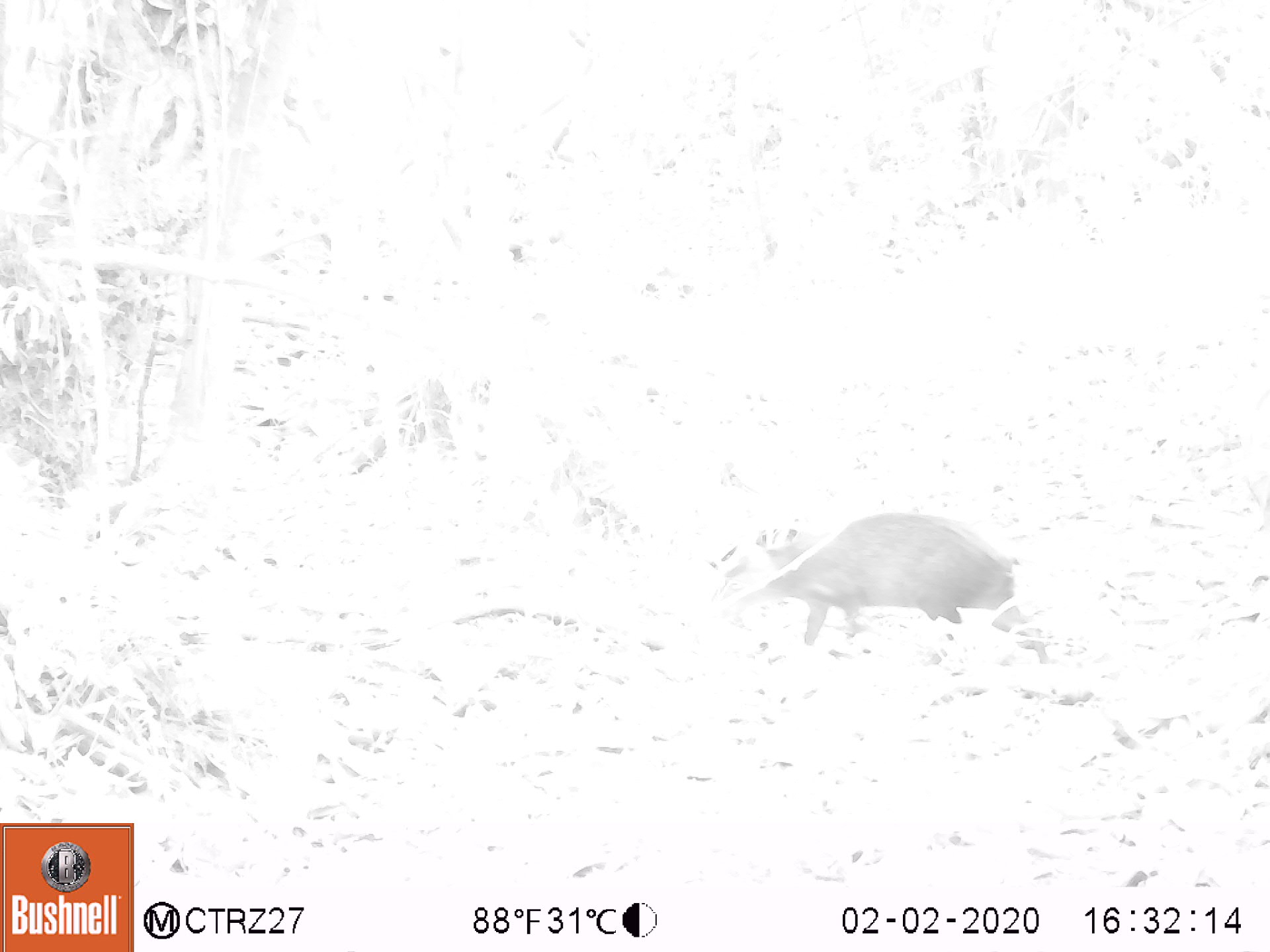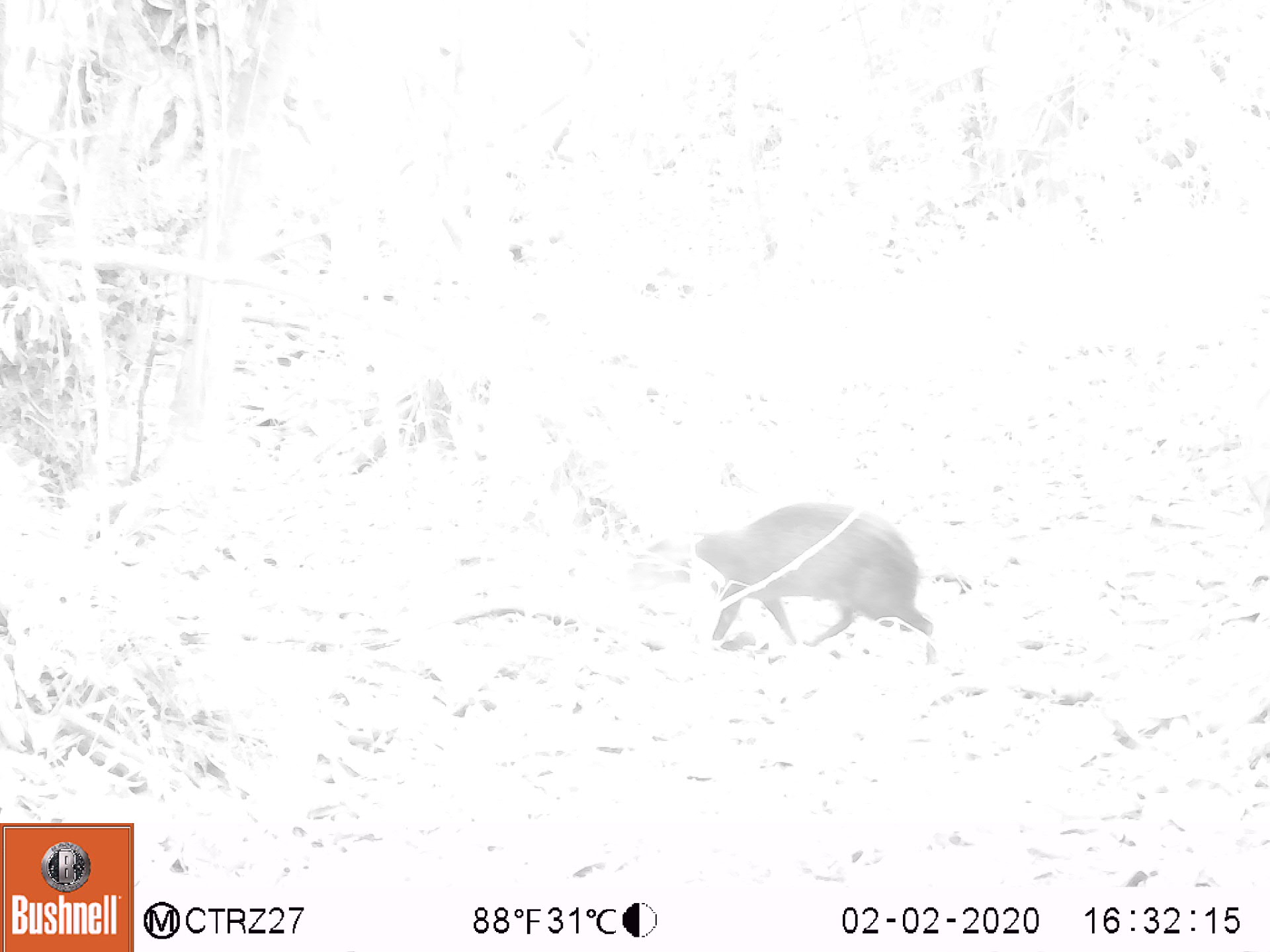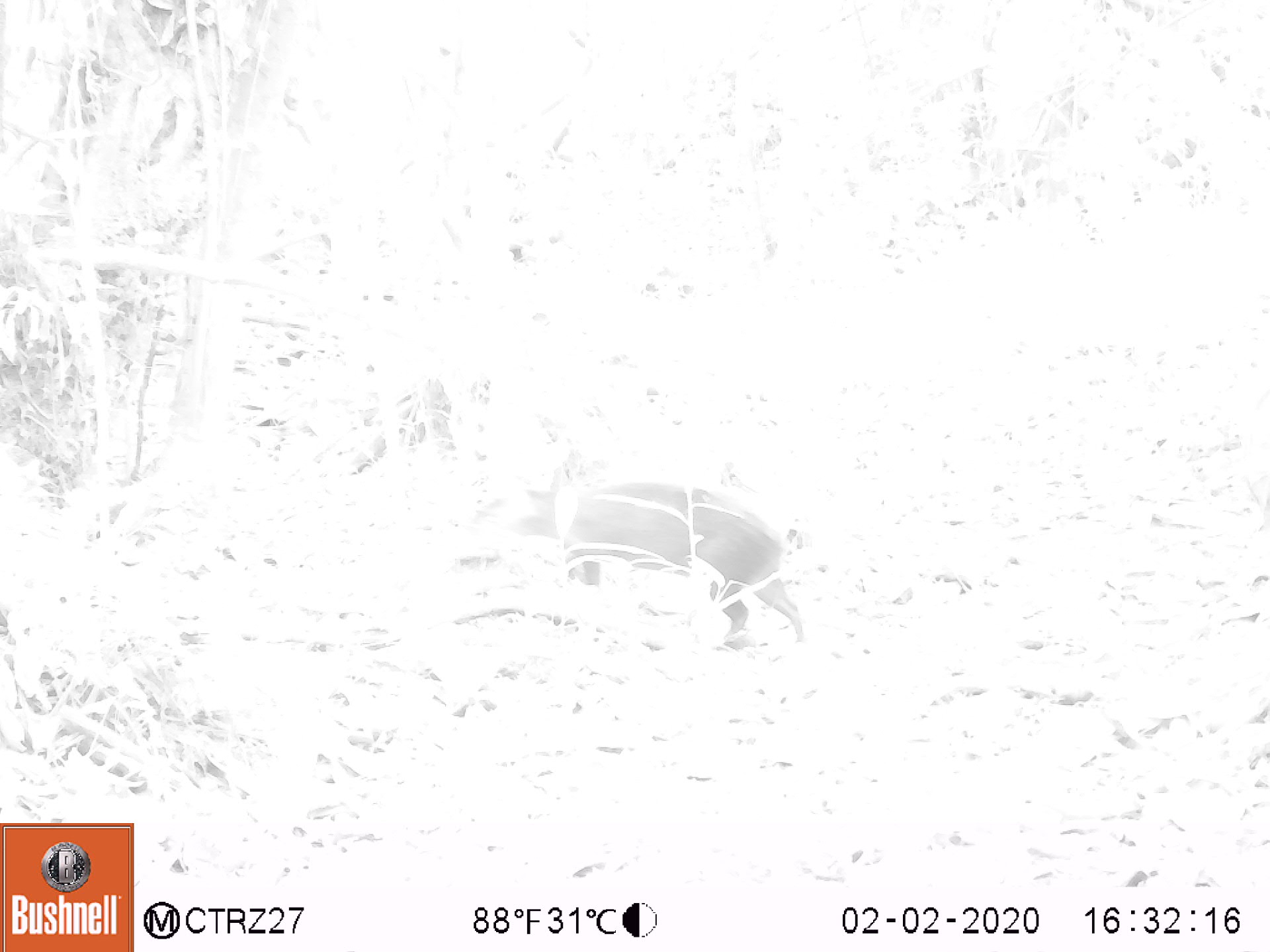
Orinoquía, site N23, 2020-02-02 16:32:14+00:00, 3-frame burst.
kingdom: Animalia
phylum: Chordata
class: Mammalia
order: Rodentia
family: Dasyproctidae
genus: Dasyprocta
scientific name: Dasyprocta fuliginosa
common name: black agouti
Black agouti (Dasyprocta fuliginosa).